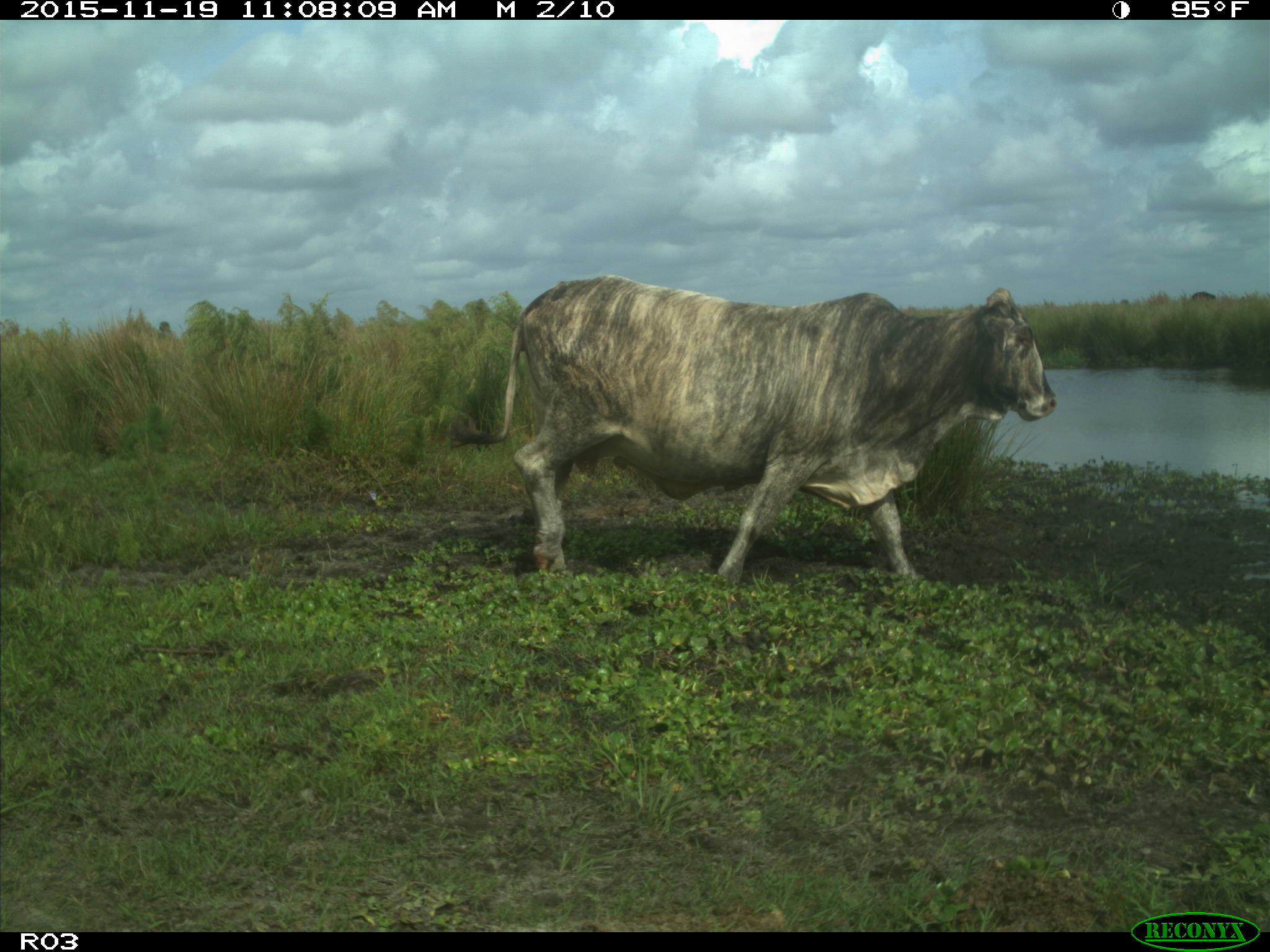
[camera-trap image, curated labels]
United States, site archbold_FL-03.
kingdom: Animalia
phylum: Chordata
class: Mammalia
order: Artiodactyla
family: Bovidae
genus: Bos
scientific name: Bos taurus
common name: domestic cow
Bos taurus (domestic cow).